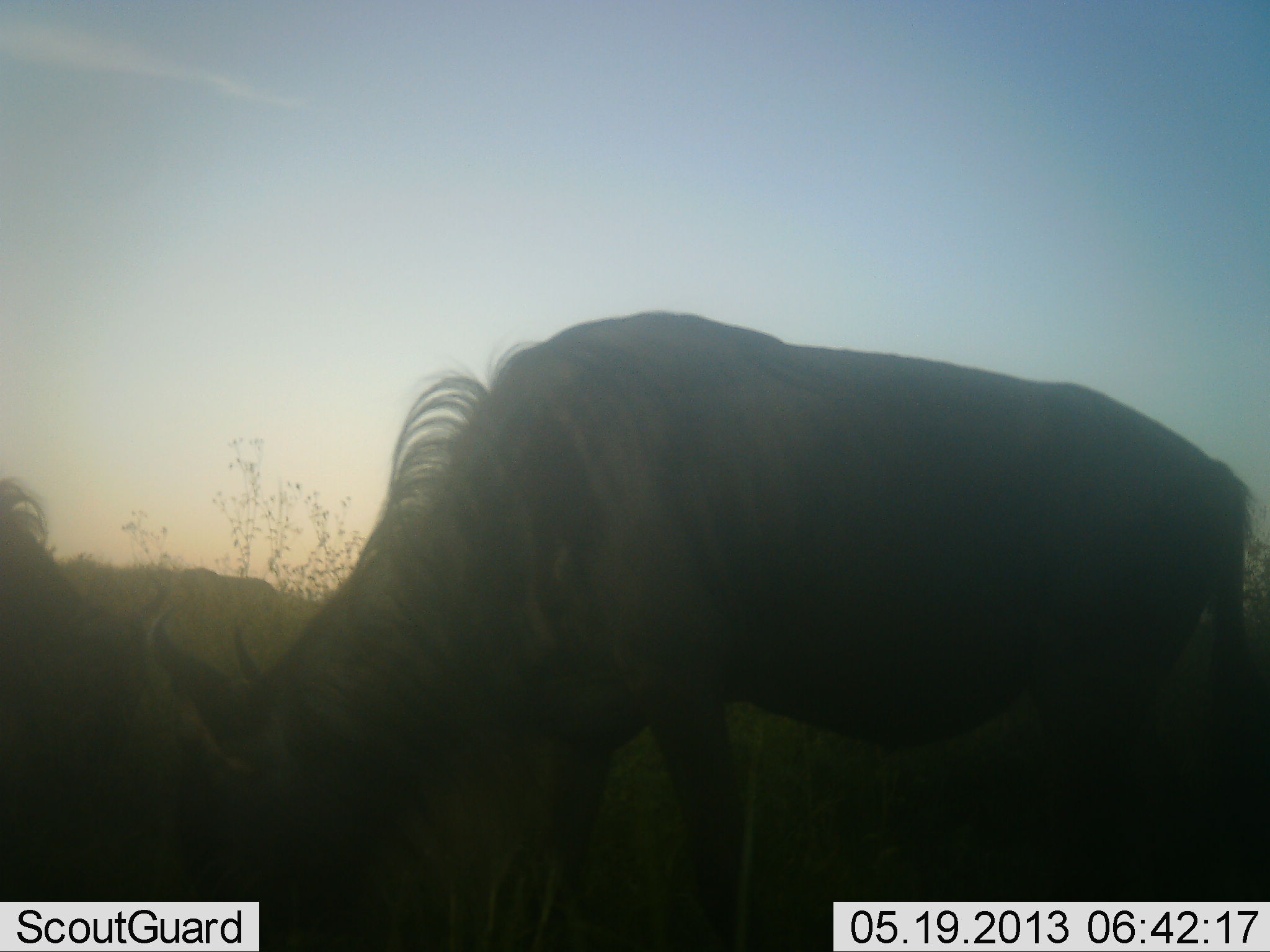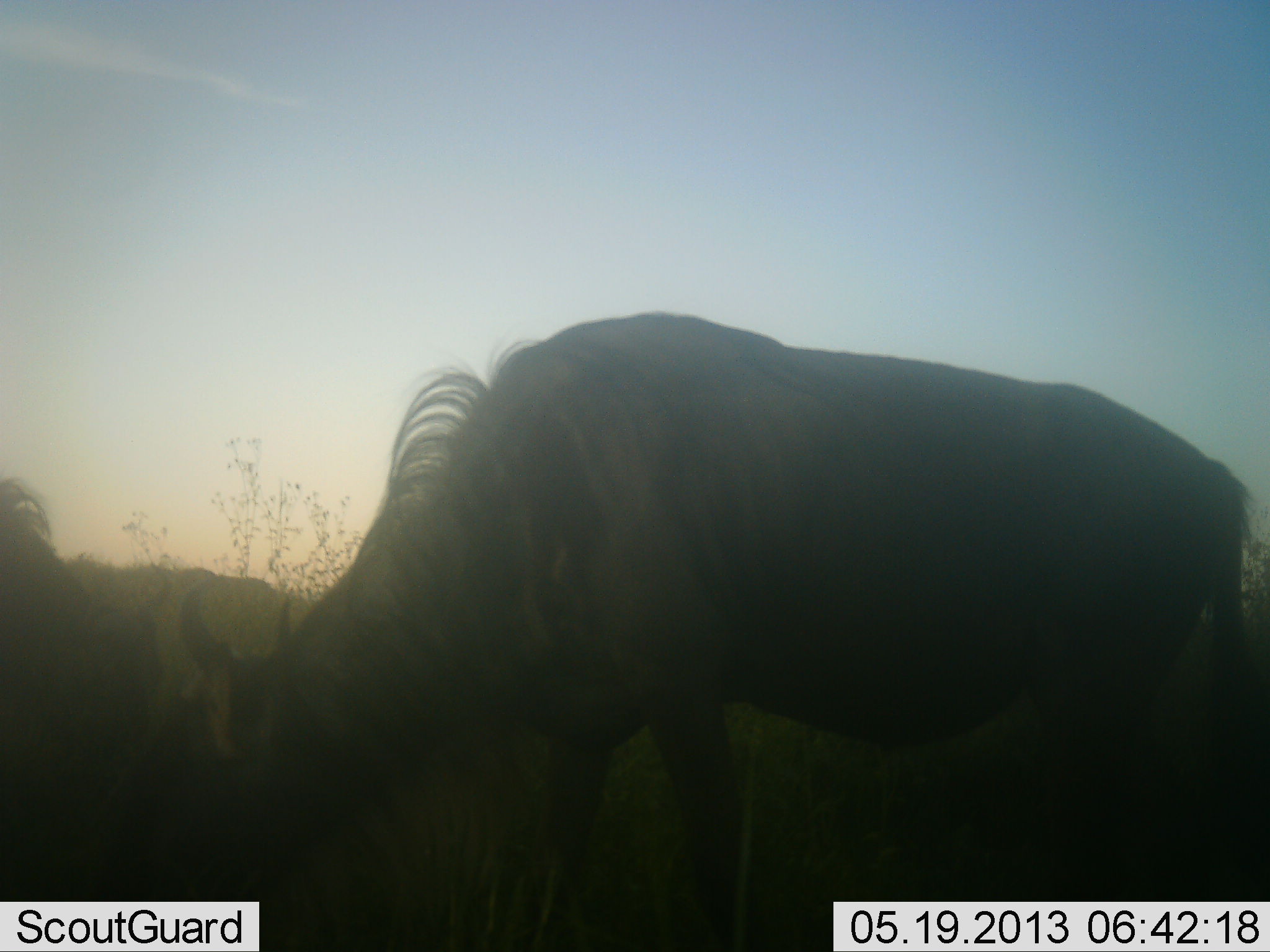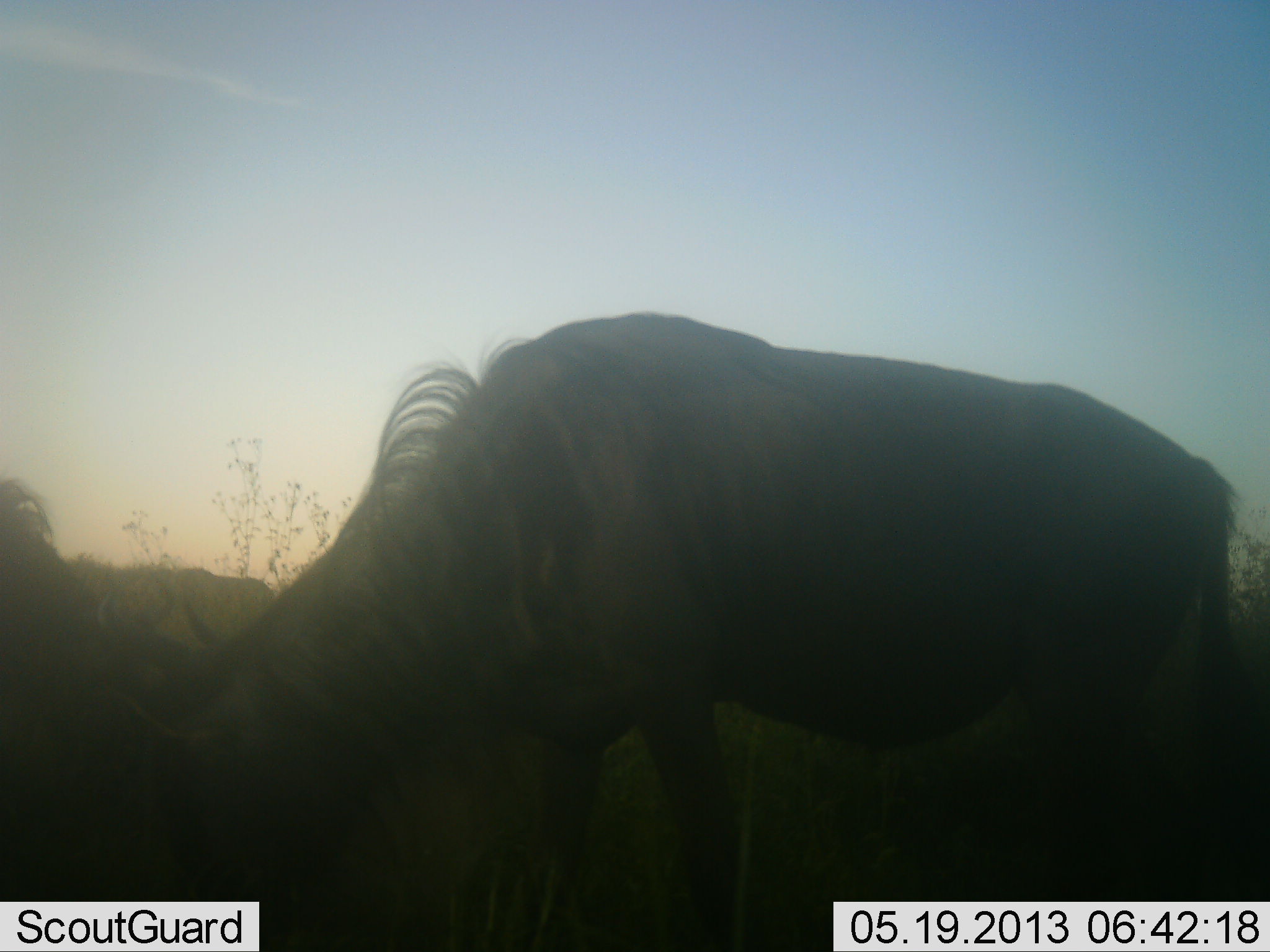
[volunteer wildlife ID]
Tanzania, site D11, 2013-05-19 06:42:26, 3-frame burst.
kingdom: Animalia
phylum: Chordata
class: Mammalia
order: Artiodactyla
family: Bovidae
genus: Connochaetes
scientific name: Connochaetes taurinus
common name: blue wildebeest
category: wildebeest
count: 2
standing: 26%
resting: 0%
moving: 0%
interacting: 11%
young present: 0%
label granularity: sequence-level